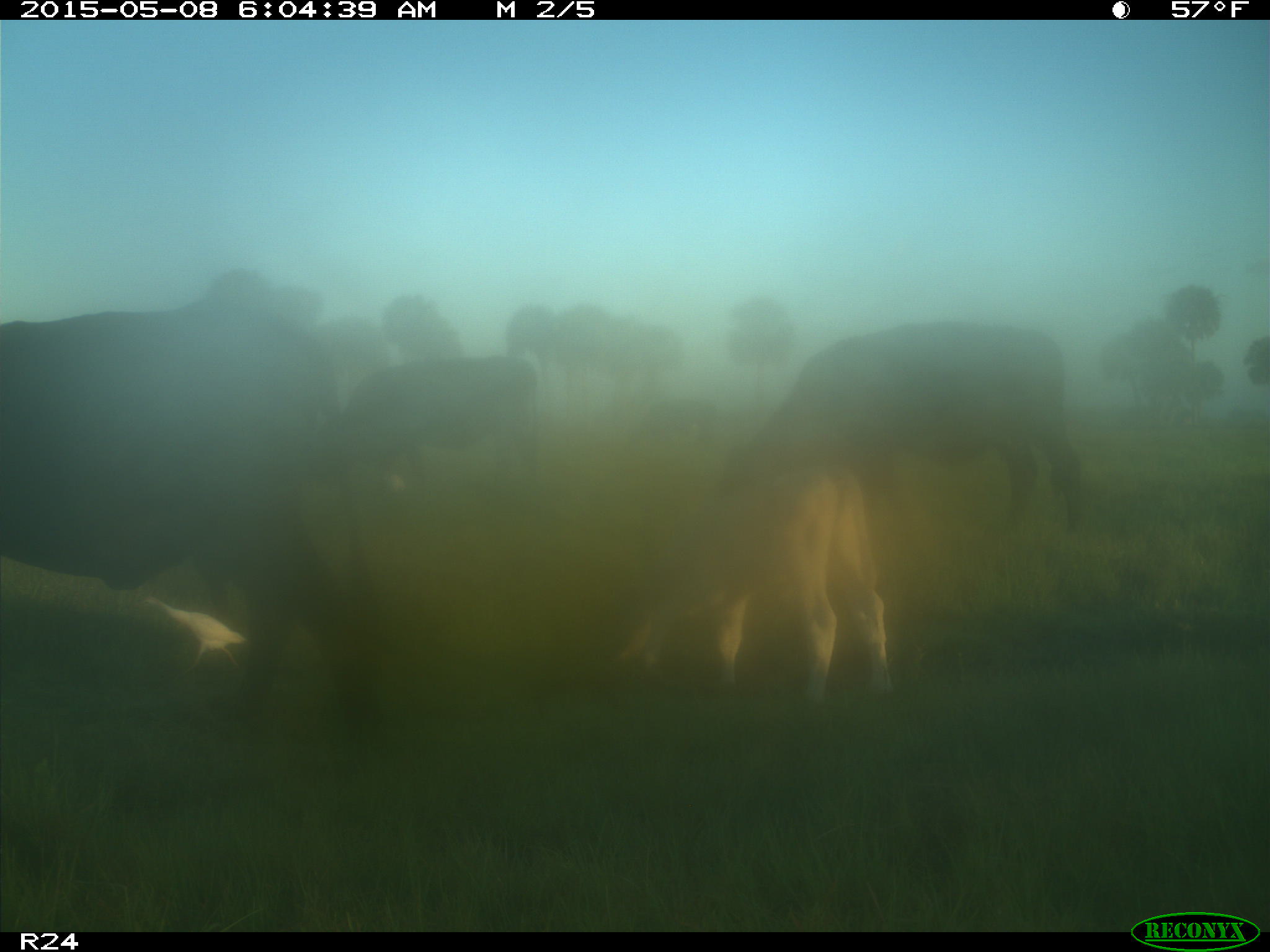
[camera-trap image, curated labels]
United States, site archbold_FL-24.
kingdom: Animalia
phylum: Chordata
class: Mammalia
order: Artiodactyla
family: Bovidae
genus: Bos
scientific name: Bos taurus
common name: domestic cow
Bos taurus (domestic cow).